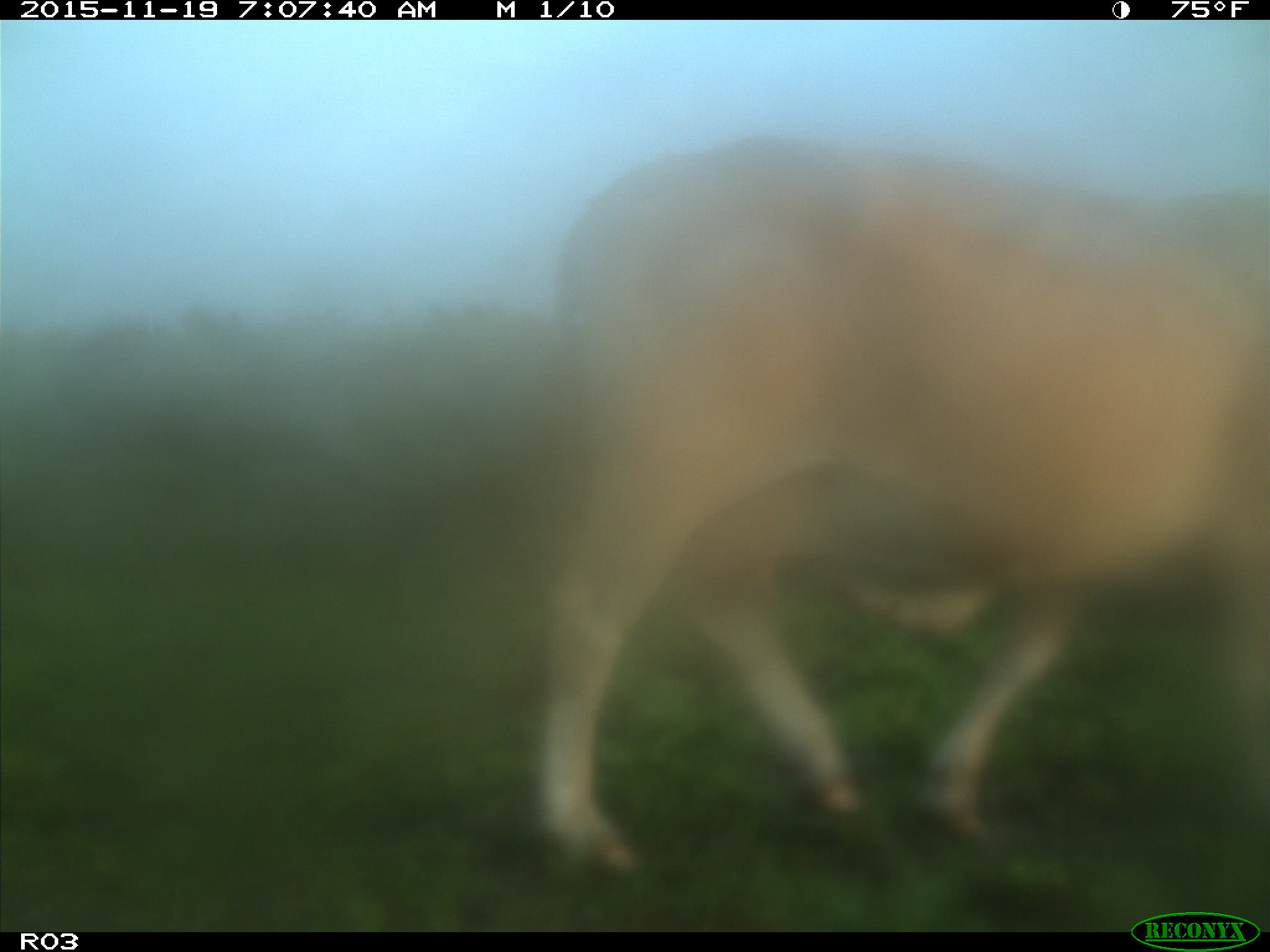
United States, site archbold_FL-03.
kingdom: Animalia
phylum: Chordata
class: Mammalia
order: Artiodactyla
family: Bovidae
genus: Bos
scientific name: Bos taurus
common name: domestic cow